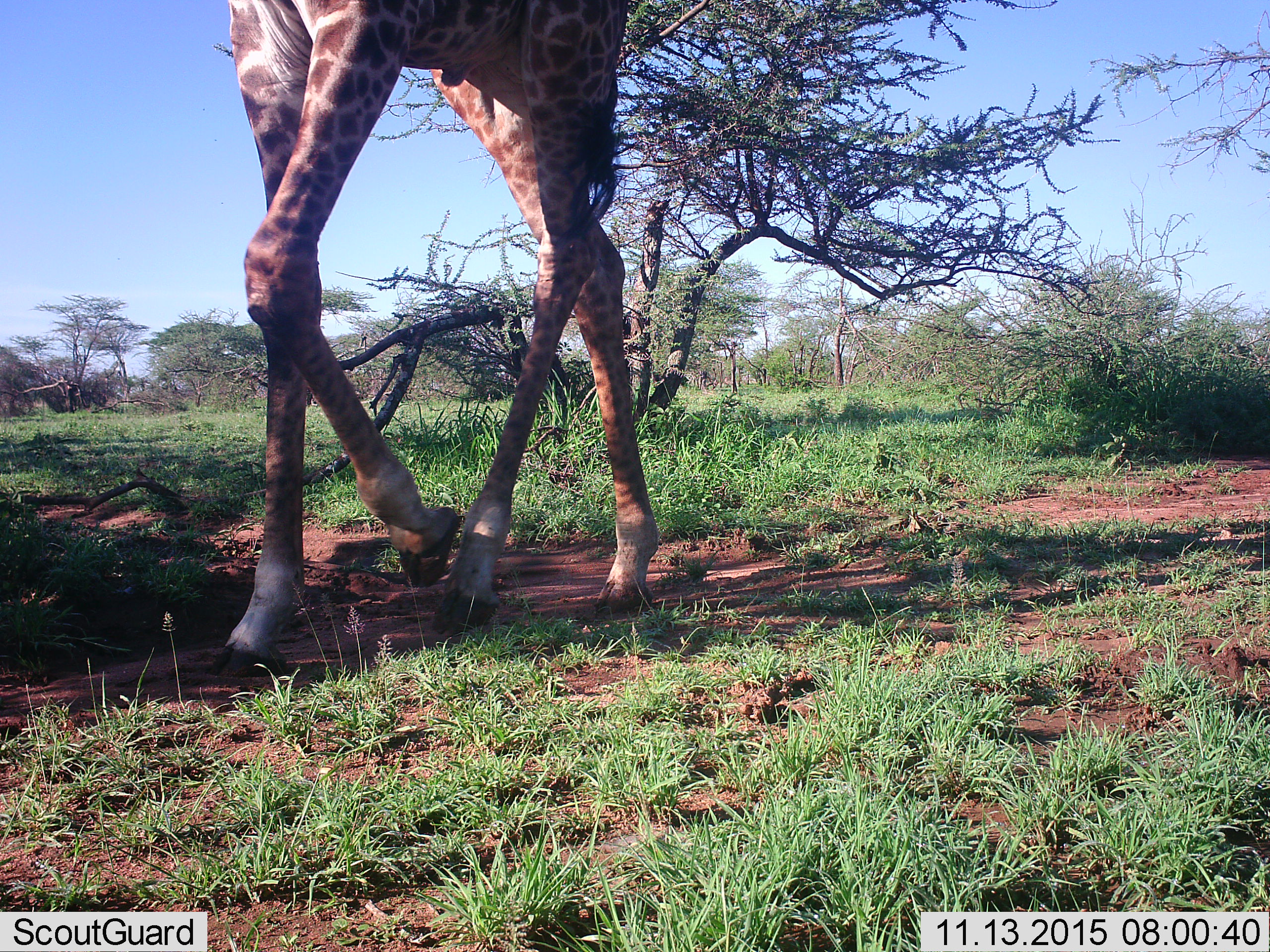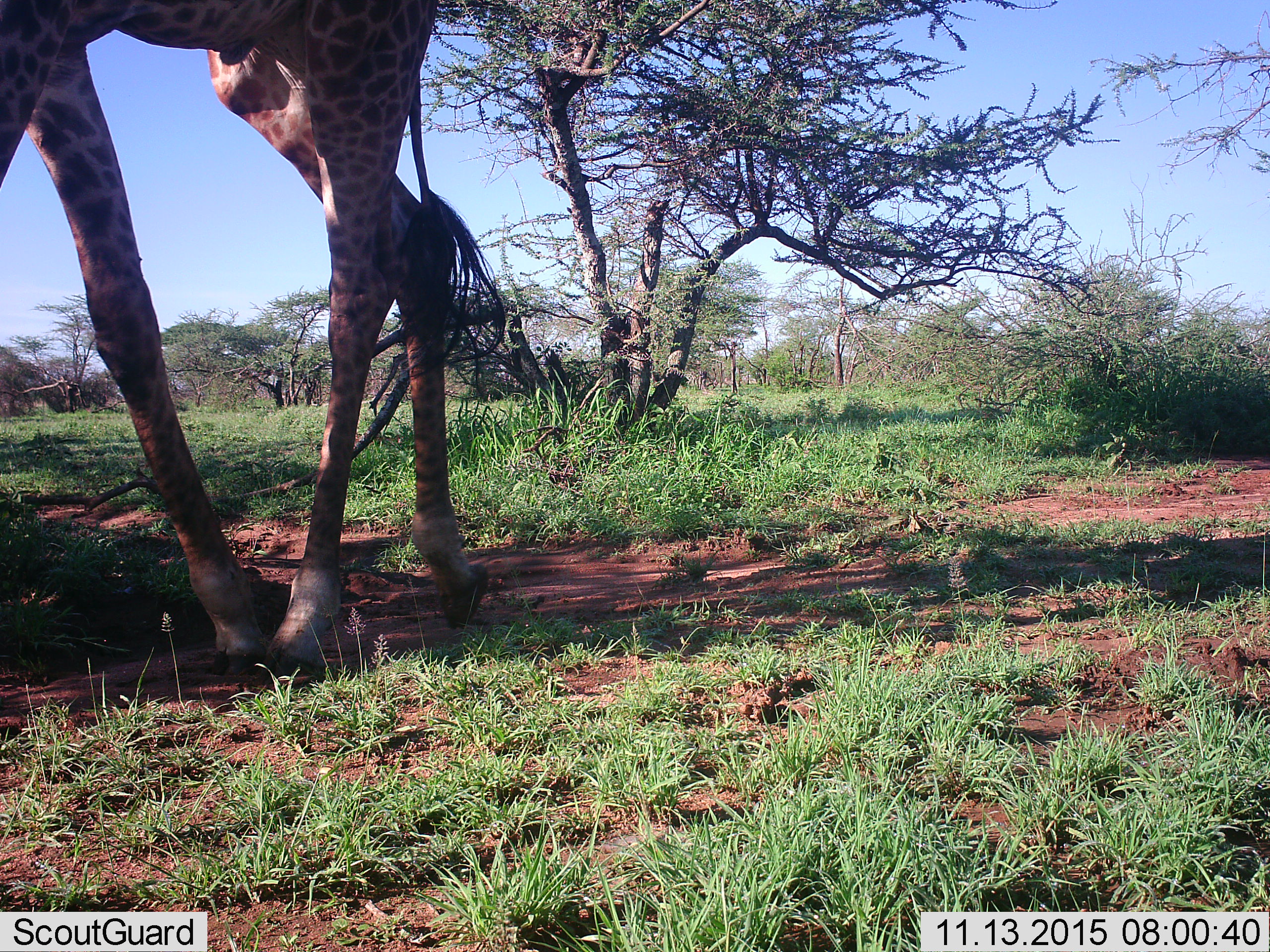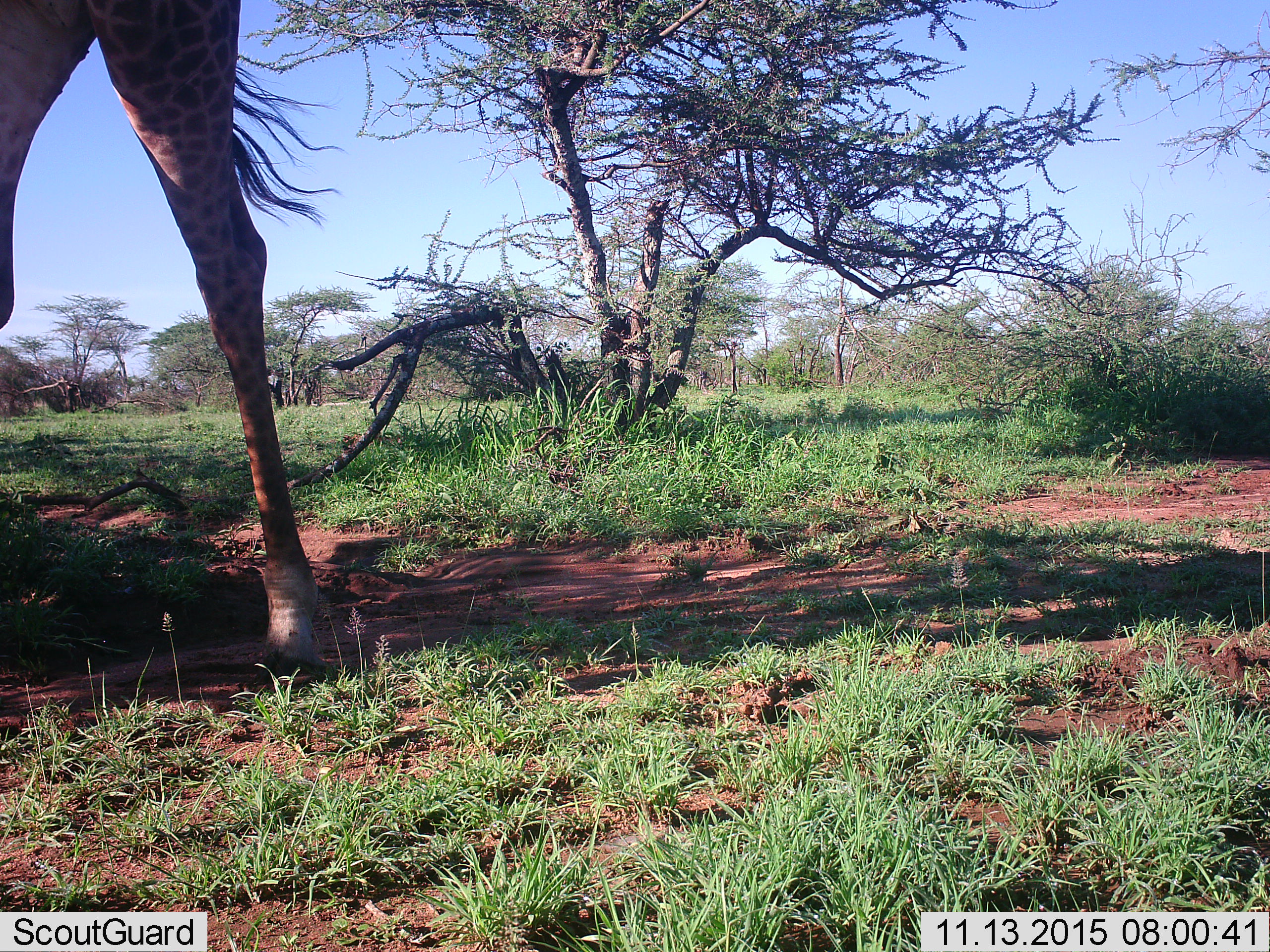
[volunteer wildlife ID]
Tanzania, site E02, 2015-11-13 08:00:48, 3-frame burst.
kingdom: Animalia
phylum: Chordata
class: Mammalia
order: Artiodactyla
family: Giraffidae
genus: Giraffa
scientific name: Giraffa camelopardalis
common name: giraffe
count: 1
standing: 0%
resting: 0%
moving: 100%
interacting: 0%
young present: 0%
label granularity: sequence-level